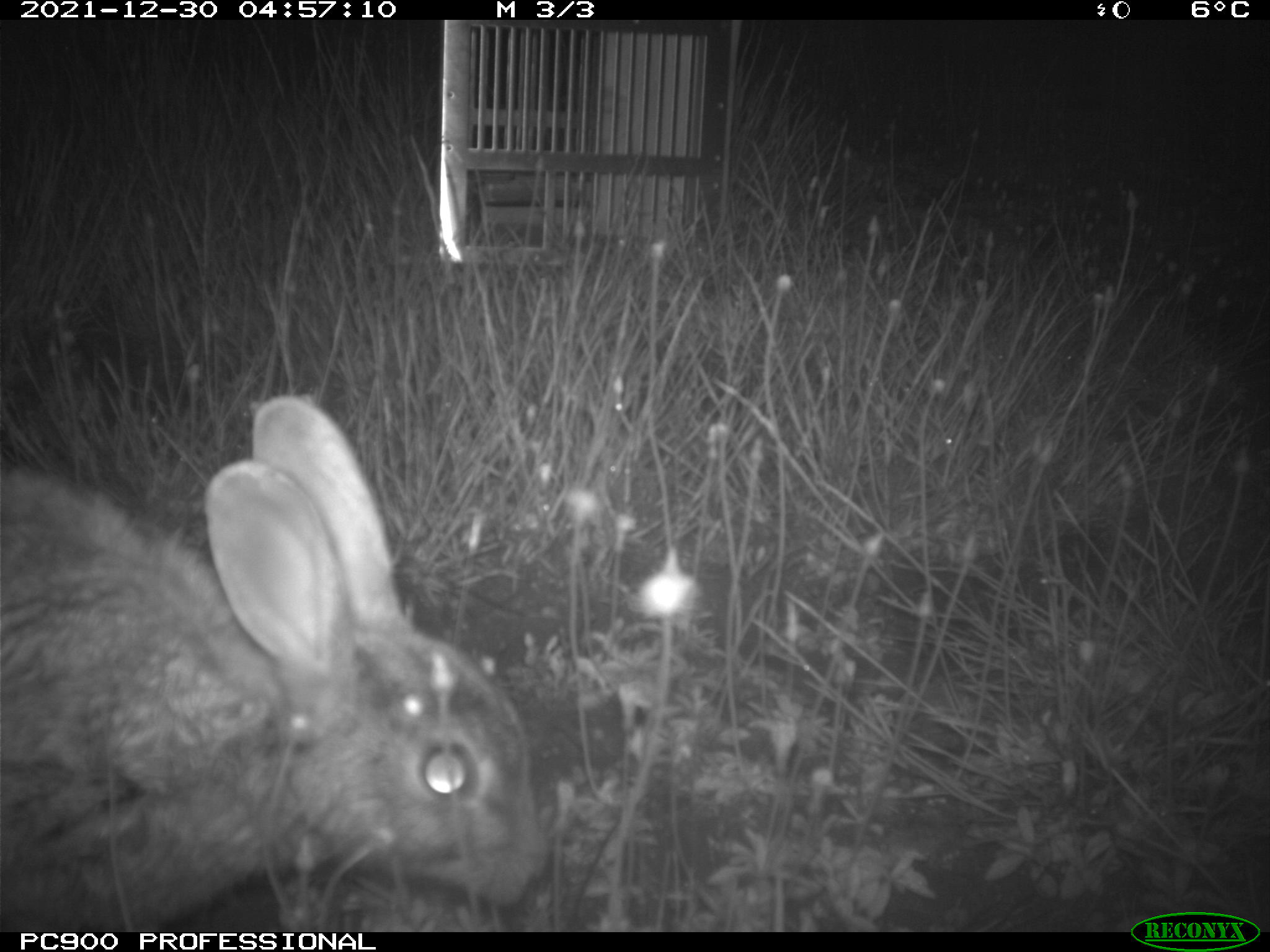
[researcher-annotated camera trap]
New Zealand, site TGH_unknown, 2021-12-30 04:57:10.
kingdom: Animalia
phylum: Chordata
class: Mammalia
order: Lagomorpha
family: Leporidae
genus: Oryctolagus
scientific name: Oryctolagus cuniculus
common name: european rabbit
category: rabbit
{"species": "rabbit (european rabbit) (Oryctolagus cuniculus)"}